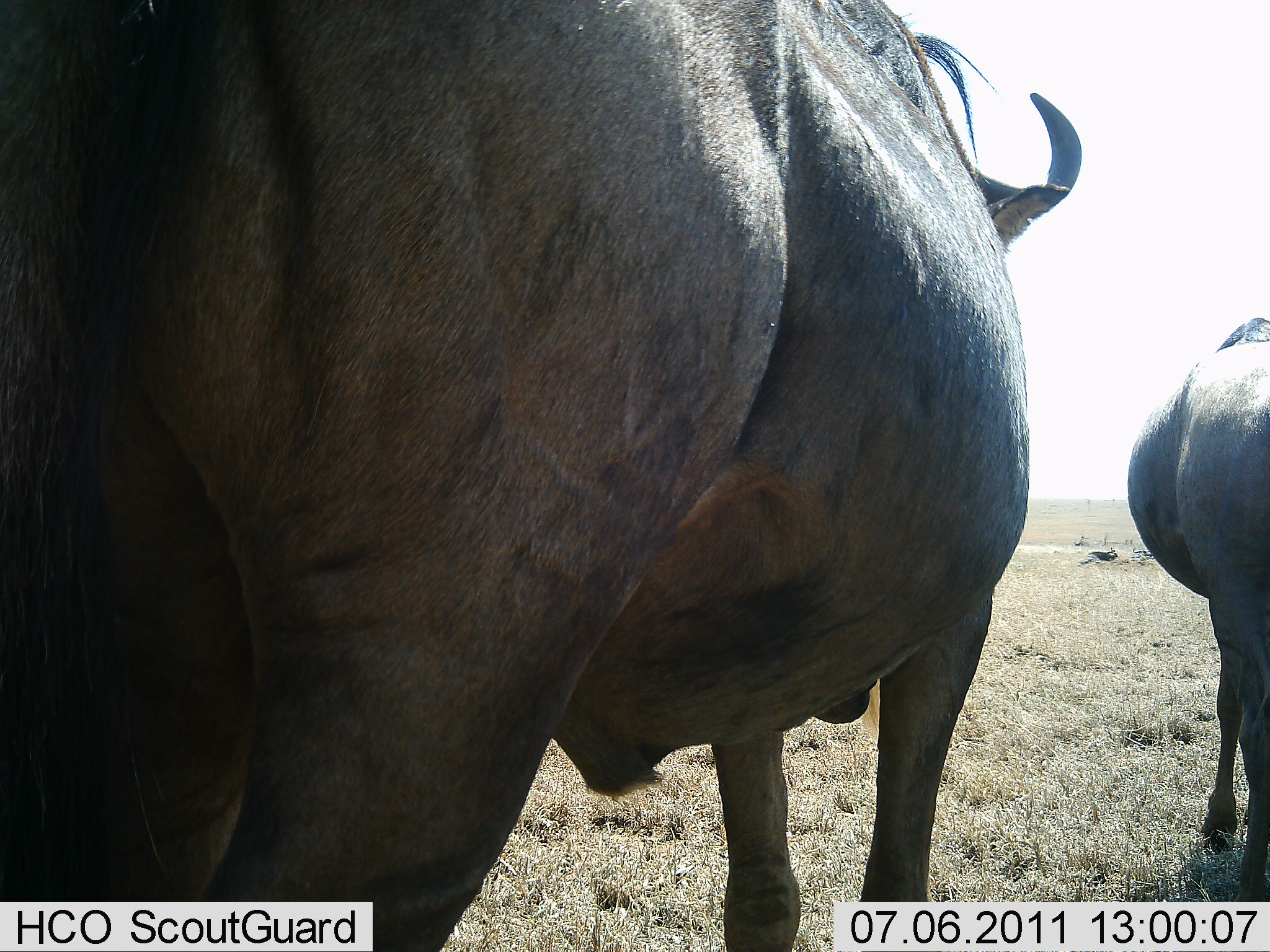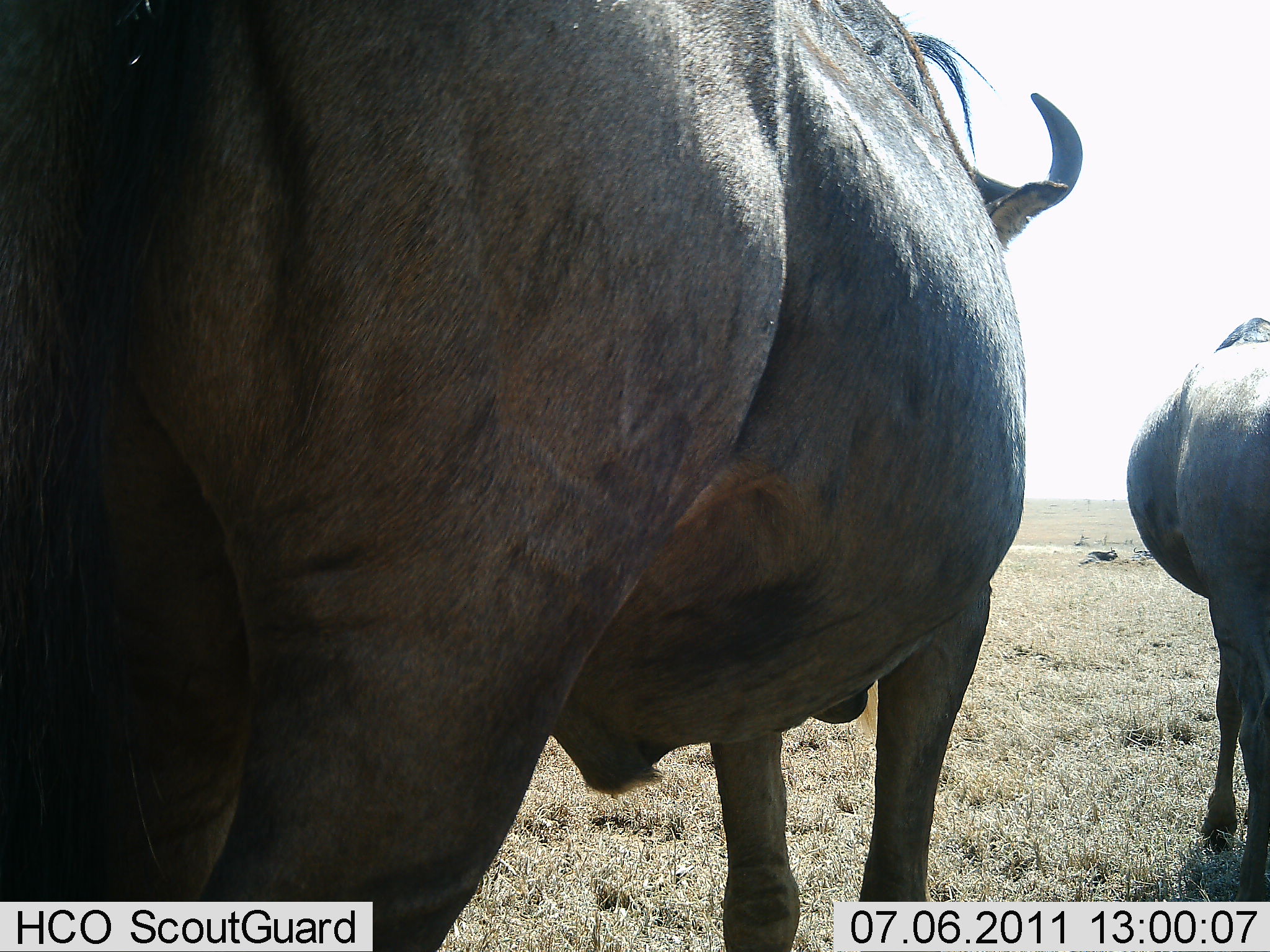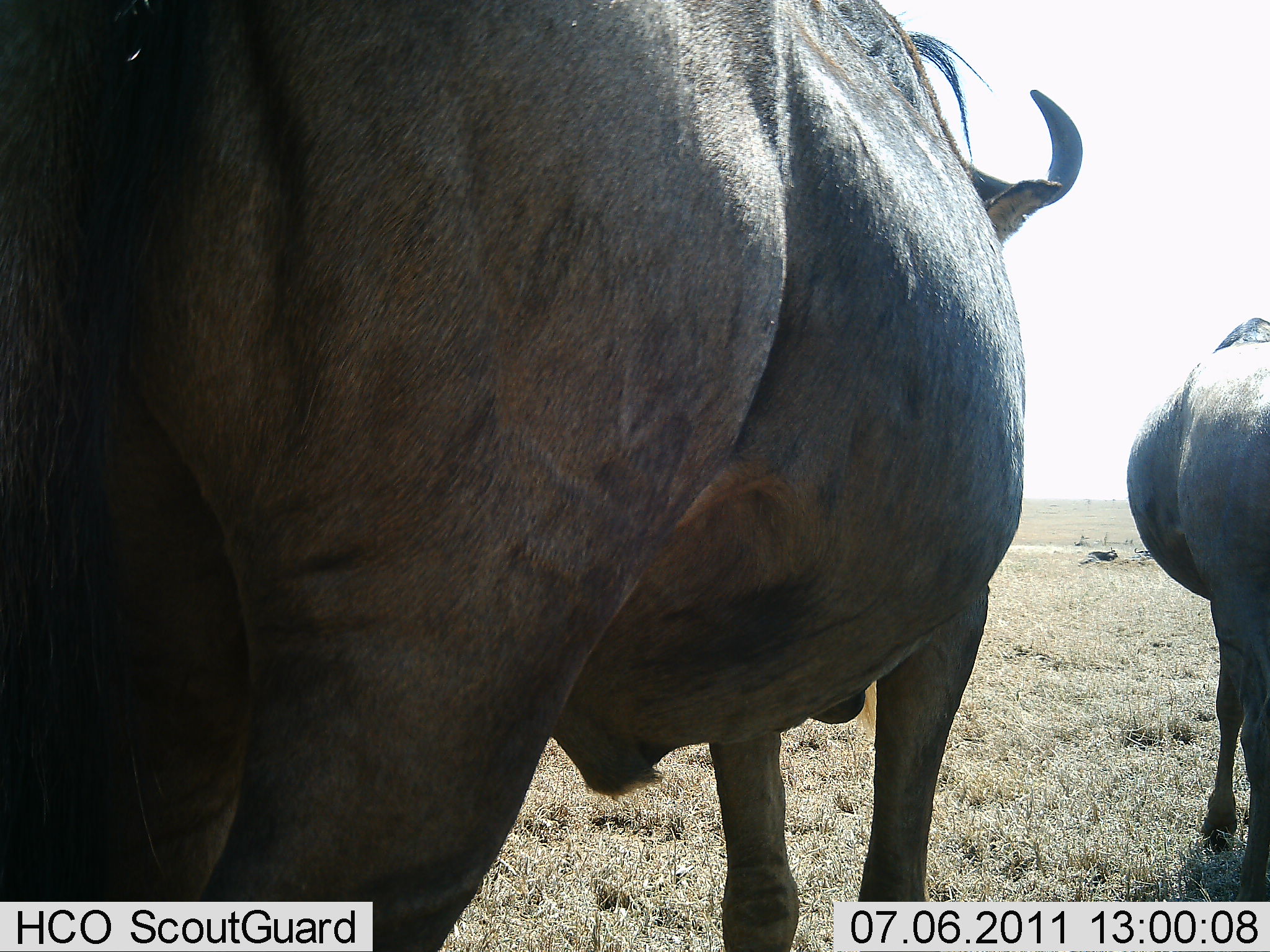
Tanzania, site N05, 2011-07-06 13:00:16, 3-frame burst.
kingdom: Animalia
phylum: Chordata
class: Mammalia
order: Artiodactyla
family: Bovidae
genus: Connochaetes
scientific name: Connochaetes taurinus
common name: blue wildebeest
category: wildebeest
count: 2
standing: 100%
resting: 0%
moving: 0%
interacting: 0%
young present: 0%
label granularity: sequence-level